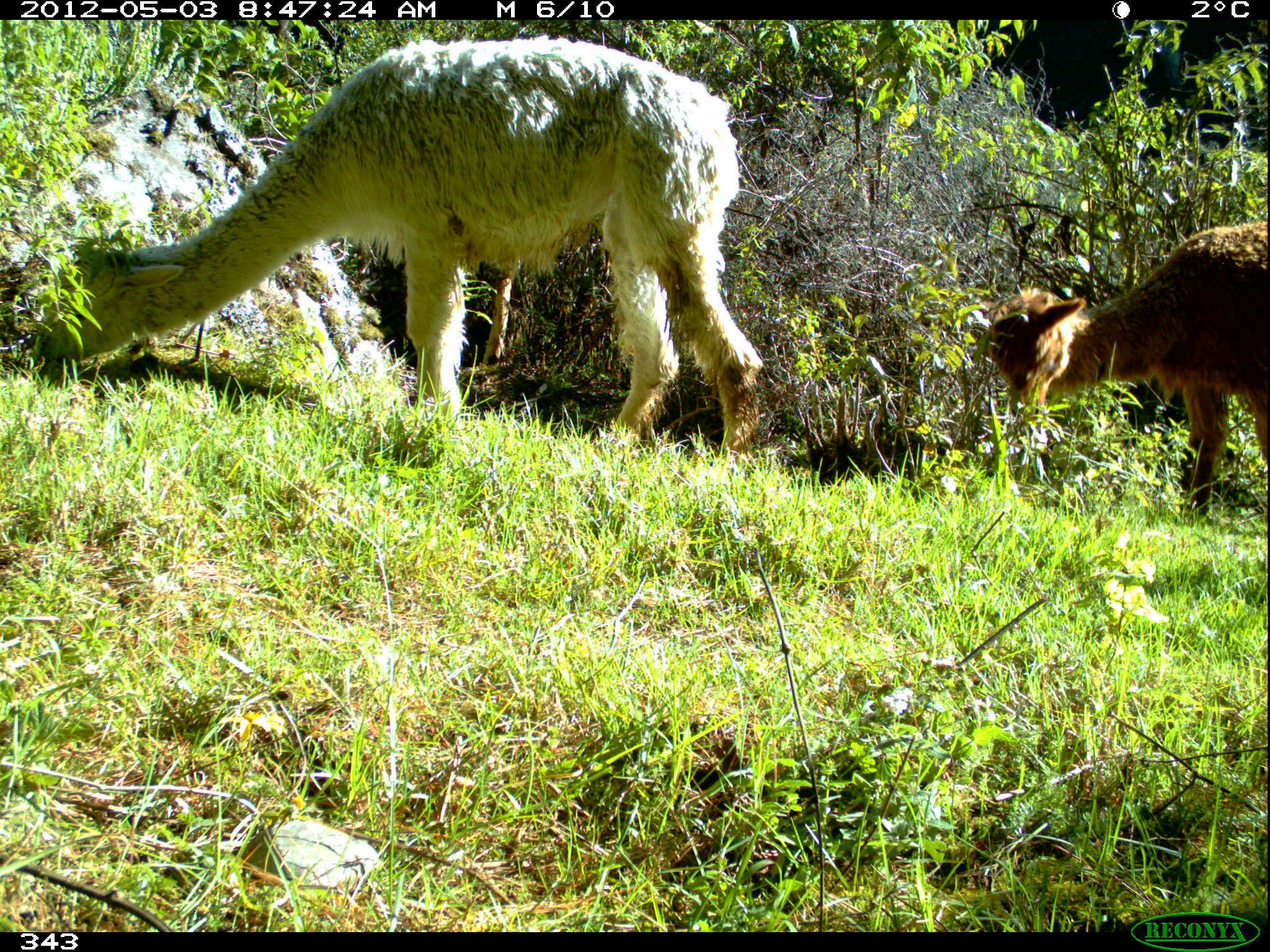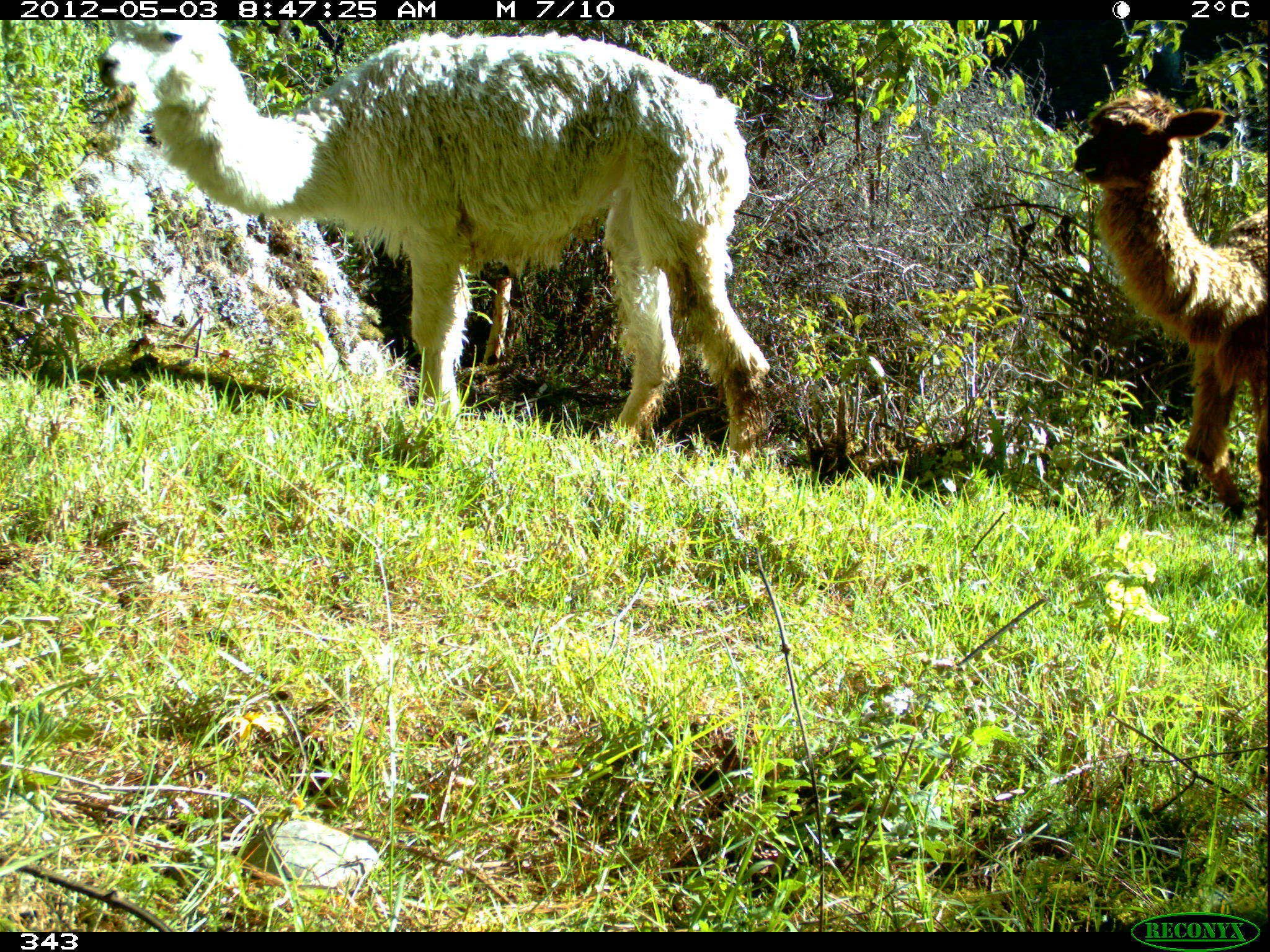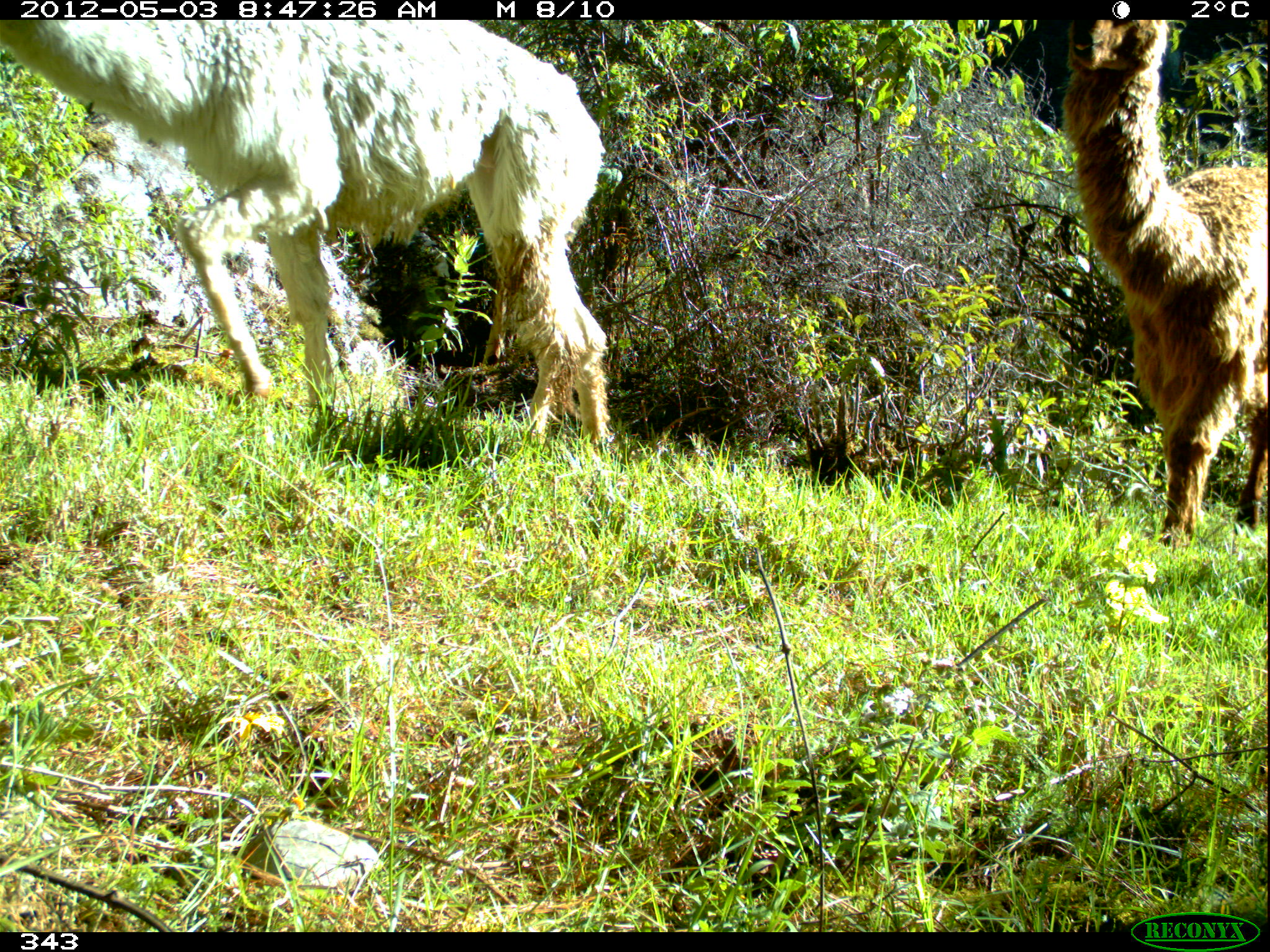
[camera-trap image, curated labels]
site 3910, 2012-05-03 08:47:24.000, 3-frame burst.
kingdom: Animalia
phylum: Chordata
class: Mammalia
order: Artiodactyla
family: Camelidae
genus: Vicugna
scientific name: Vicugna pacos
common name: alpaca